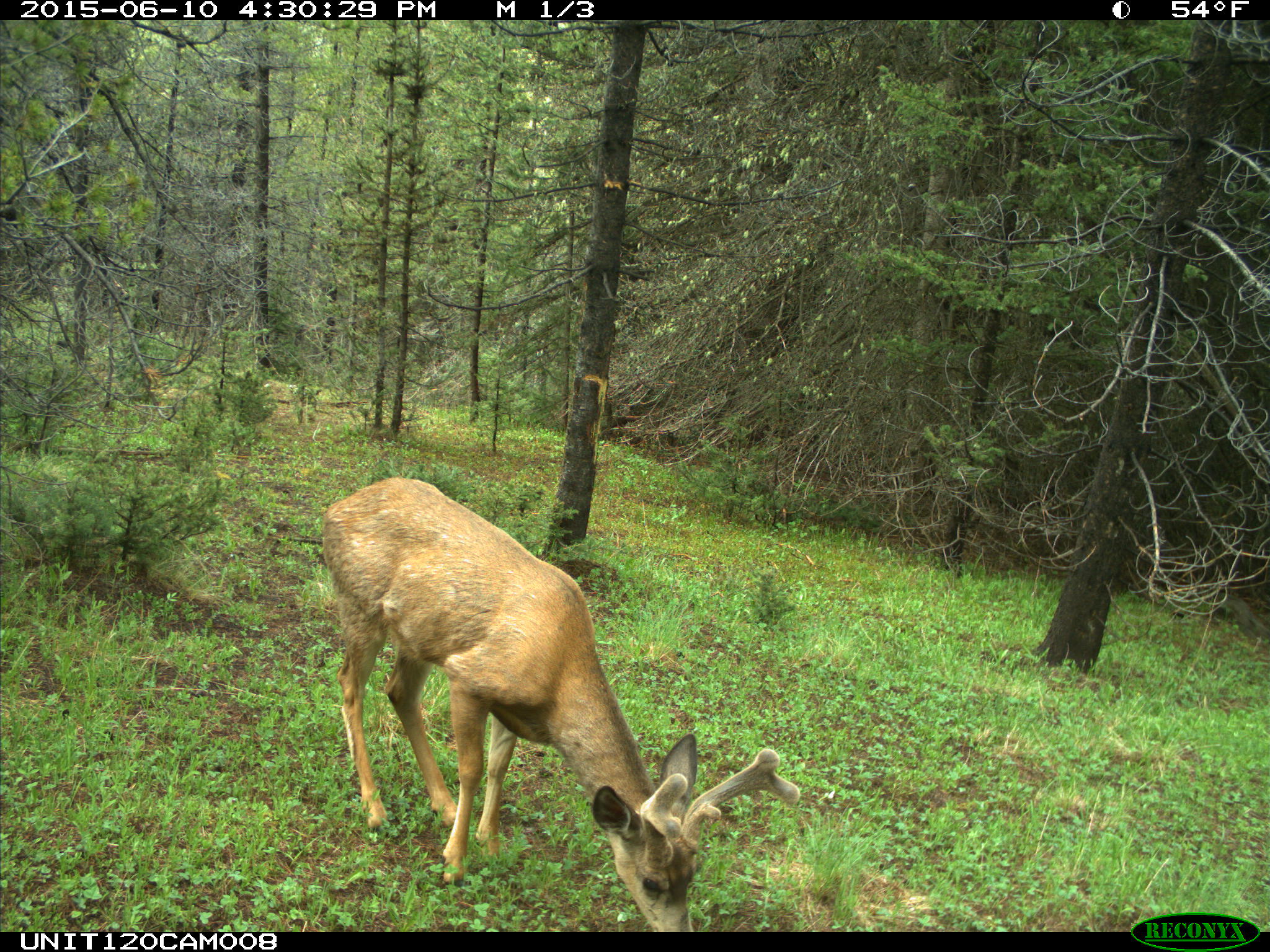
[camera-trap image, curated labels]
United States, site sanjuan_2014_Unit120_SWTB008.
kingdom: Animalia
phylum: Chordata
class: Mammalia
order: Artiodactyla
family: Cervidae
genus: Odocoileus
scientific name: Odocoileus hemionus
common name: mule deer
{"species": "Odocoileus hemionus (mule deer)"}